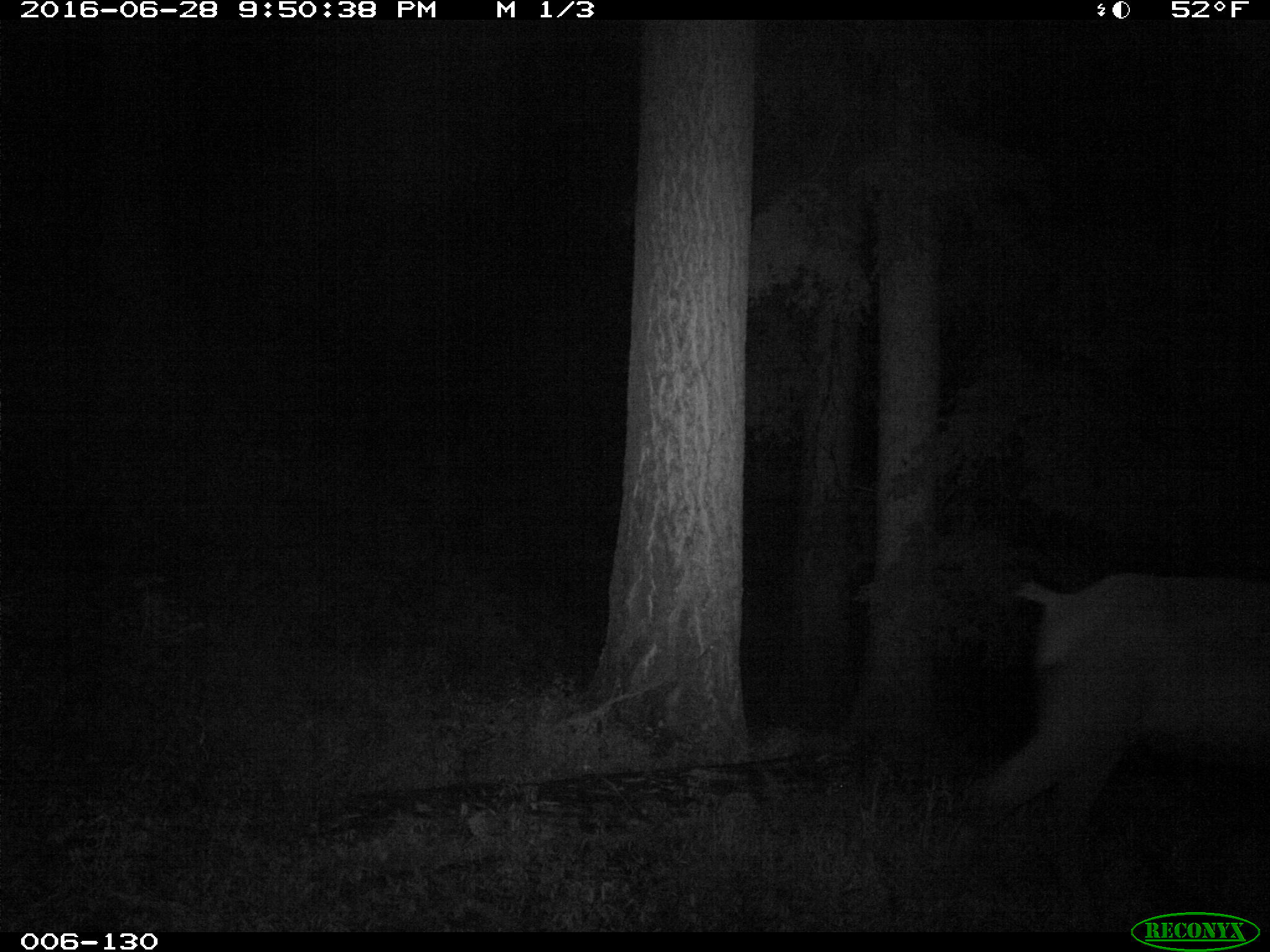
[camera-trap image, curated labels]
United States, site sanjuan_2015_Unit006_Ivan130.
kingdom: Animalia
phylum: Chordata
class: Mammalia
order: Artiodactyla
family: Cervidae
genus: Cervus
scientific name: Cervus elaphus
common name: red deer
Cervus elaphus (red deer).